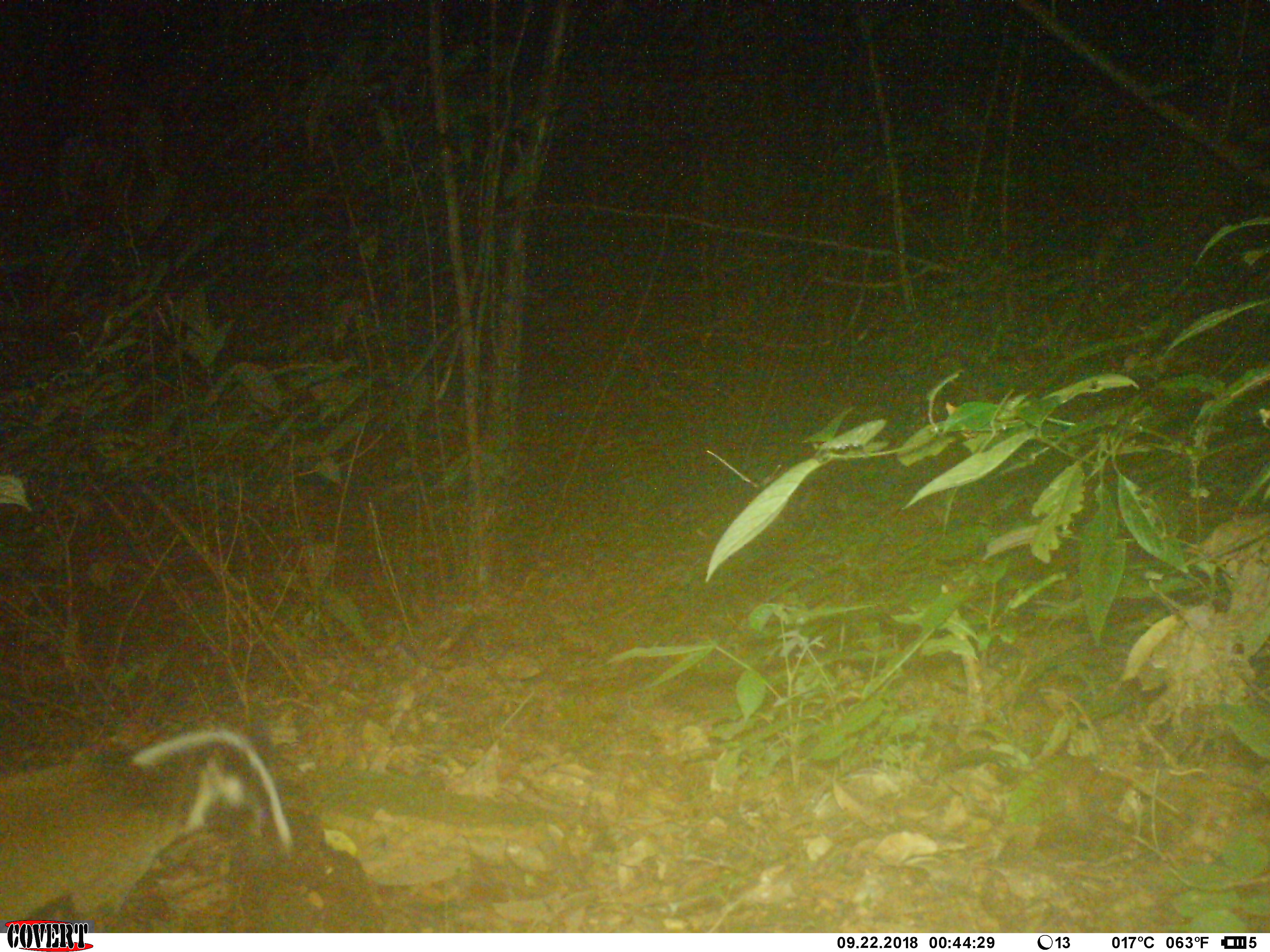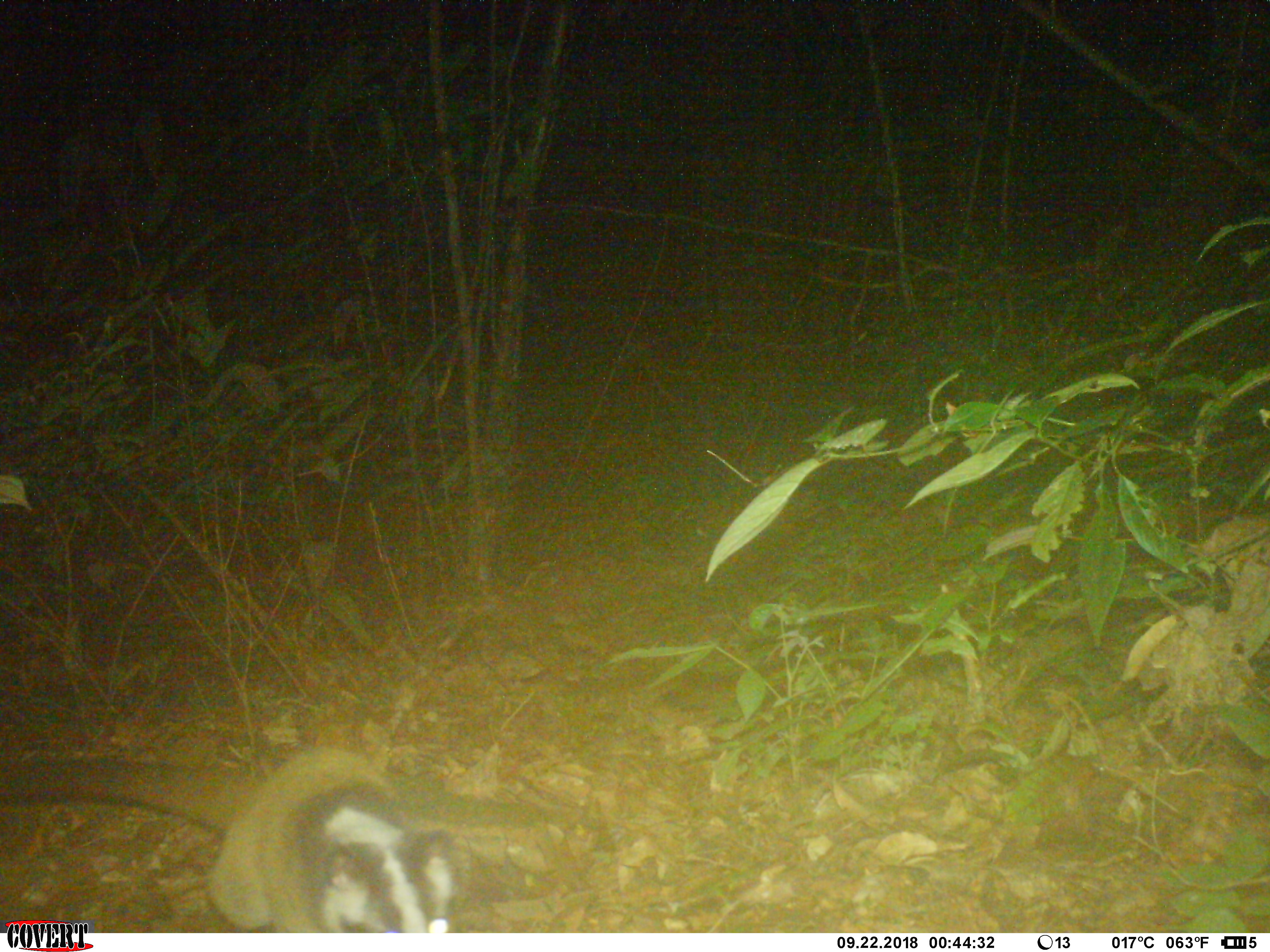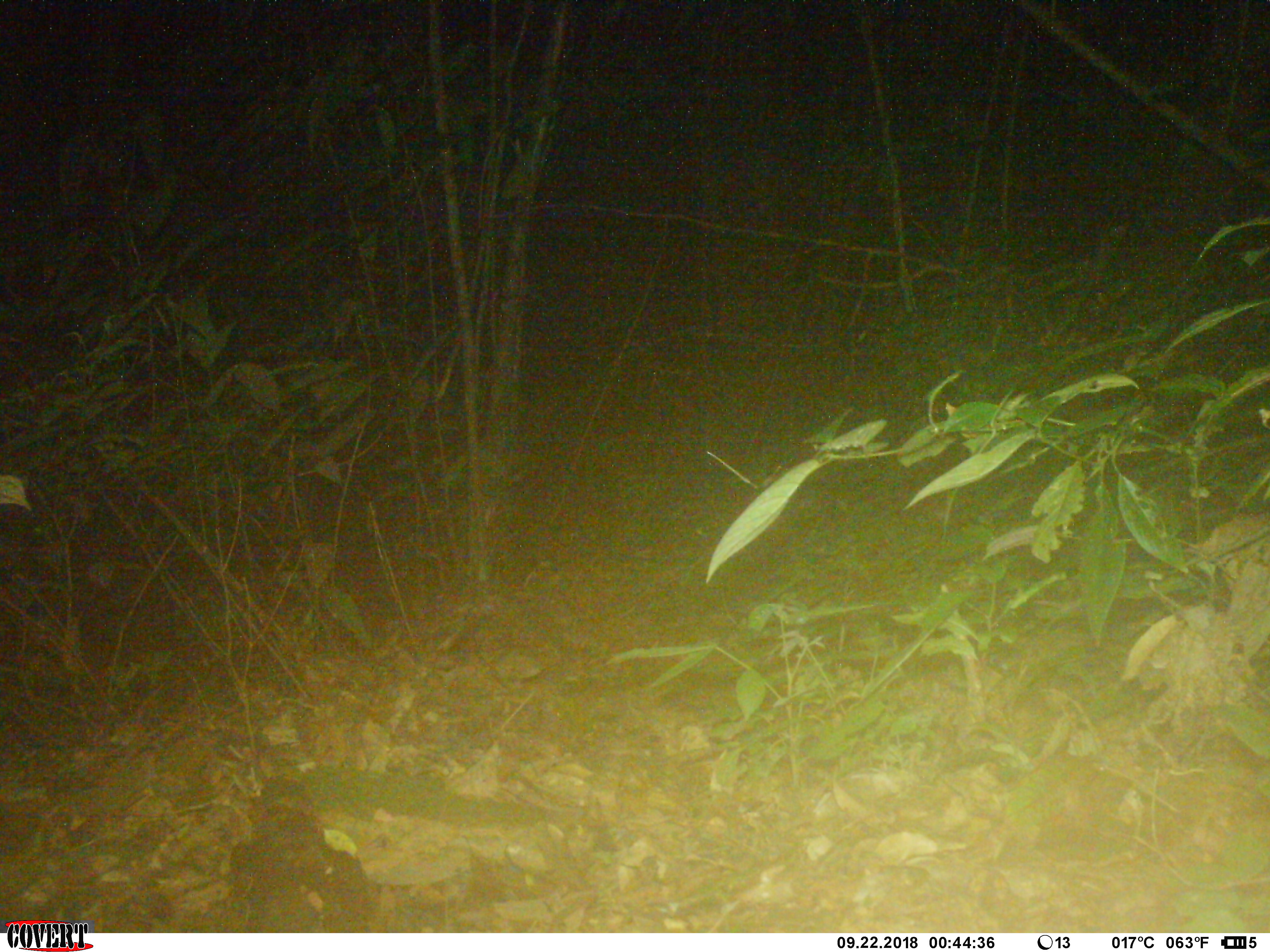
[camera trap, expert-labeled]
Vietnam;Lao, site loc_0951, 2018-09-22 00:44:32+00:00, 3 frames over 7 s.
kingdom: Animalia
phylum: Chordata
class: Mammalia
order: Carnivora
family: Viverridae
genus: Paguma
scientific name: Paguma larvata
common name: masked palm civet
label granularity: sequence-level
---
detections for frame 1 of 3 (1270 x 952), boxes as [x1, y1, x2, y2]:
masked palm civet: [0, 727, 296, 932]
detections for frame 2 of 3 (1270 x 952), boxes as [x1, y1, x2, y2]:
masked palm civet: [1, 745, 471, 931]